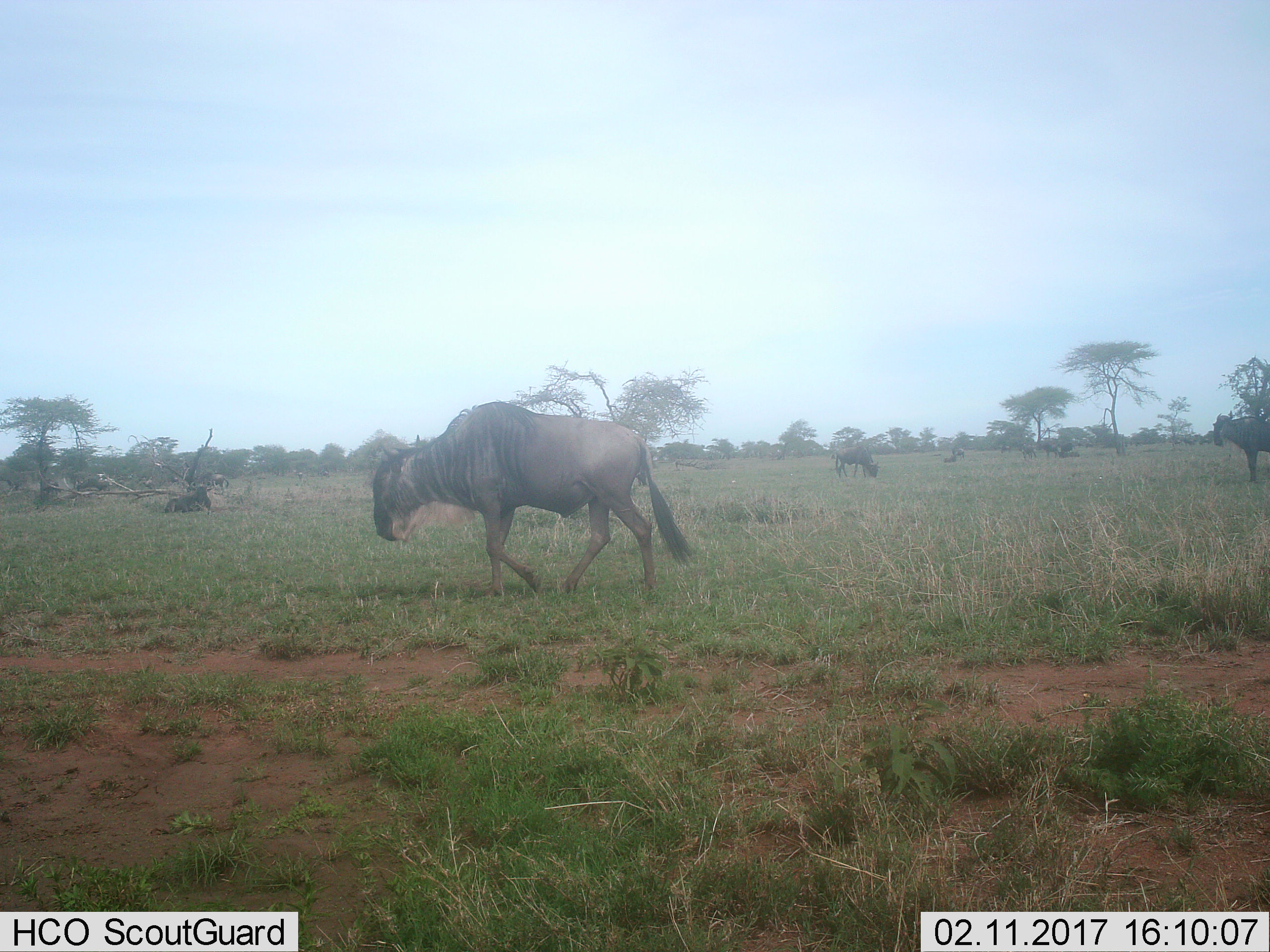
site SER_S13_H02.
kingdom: Animalia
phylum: Chordata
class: Mammalia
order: Artiodactyla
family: Bovidae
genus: Connochaetes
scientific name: Connochaetes taurinus taurinus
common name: blue wildebeest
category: wildebeestblue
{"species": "wildebeestblue (blue wildebeest) (Connochaetes taurinus taurinus)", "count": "8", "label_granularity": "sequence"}